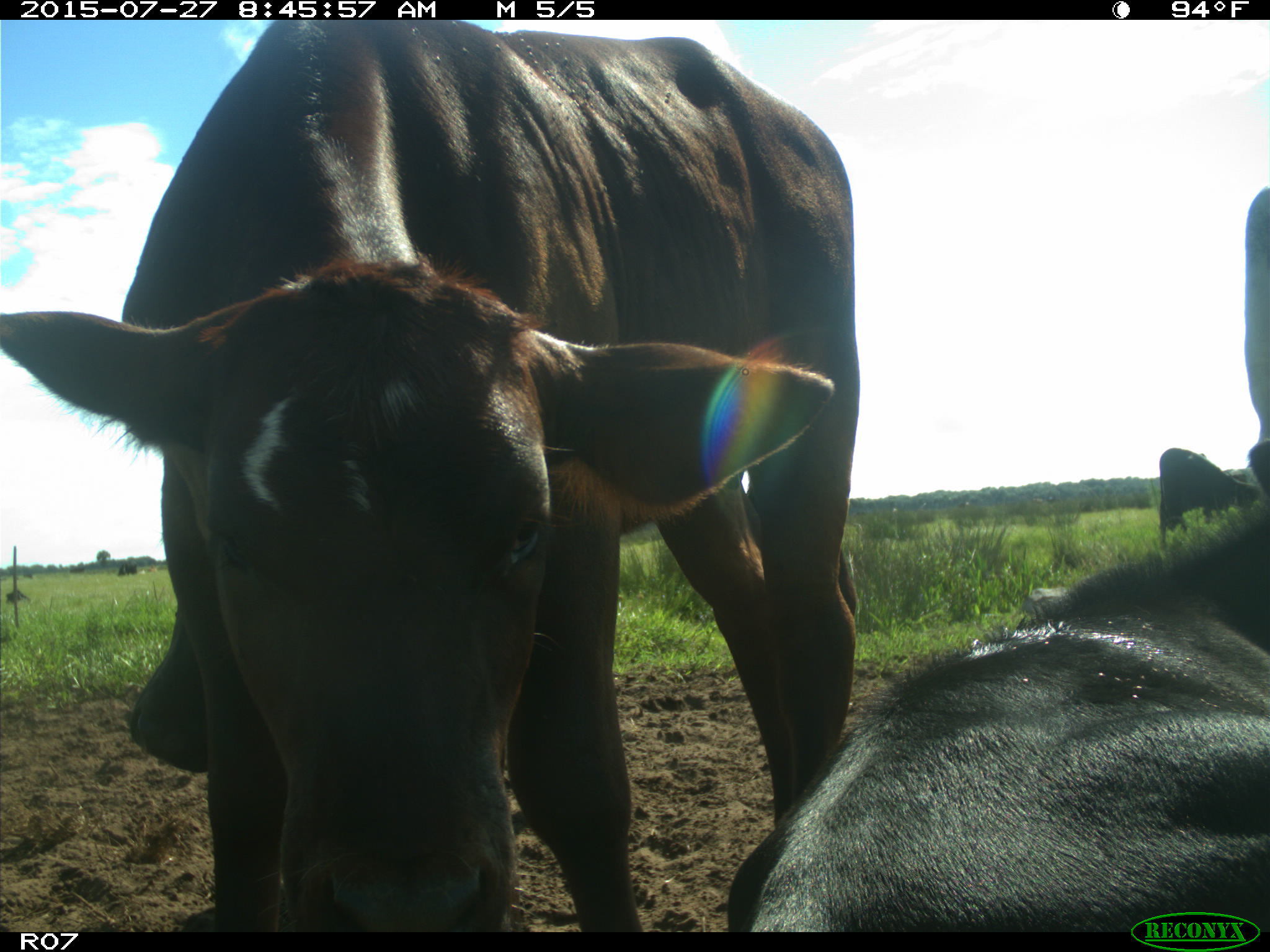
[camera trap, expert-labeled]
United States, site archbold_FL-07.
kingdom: Animalia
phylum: Chordata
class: Mammalia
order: Artiodactyla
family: Bovidae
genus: Bos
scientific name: Bos taurus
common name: domestic cow